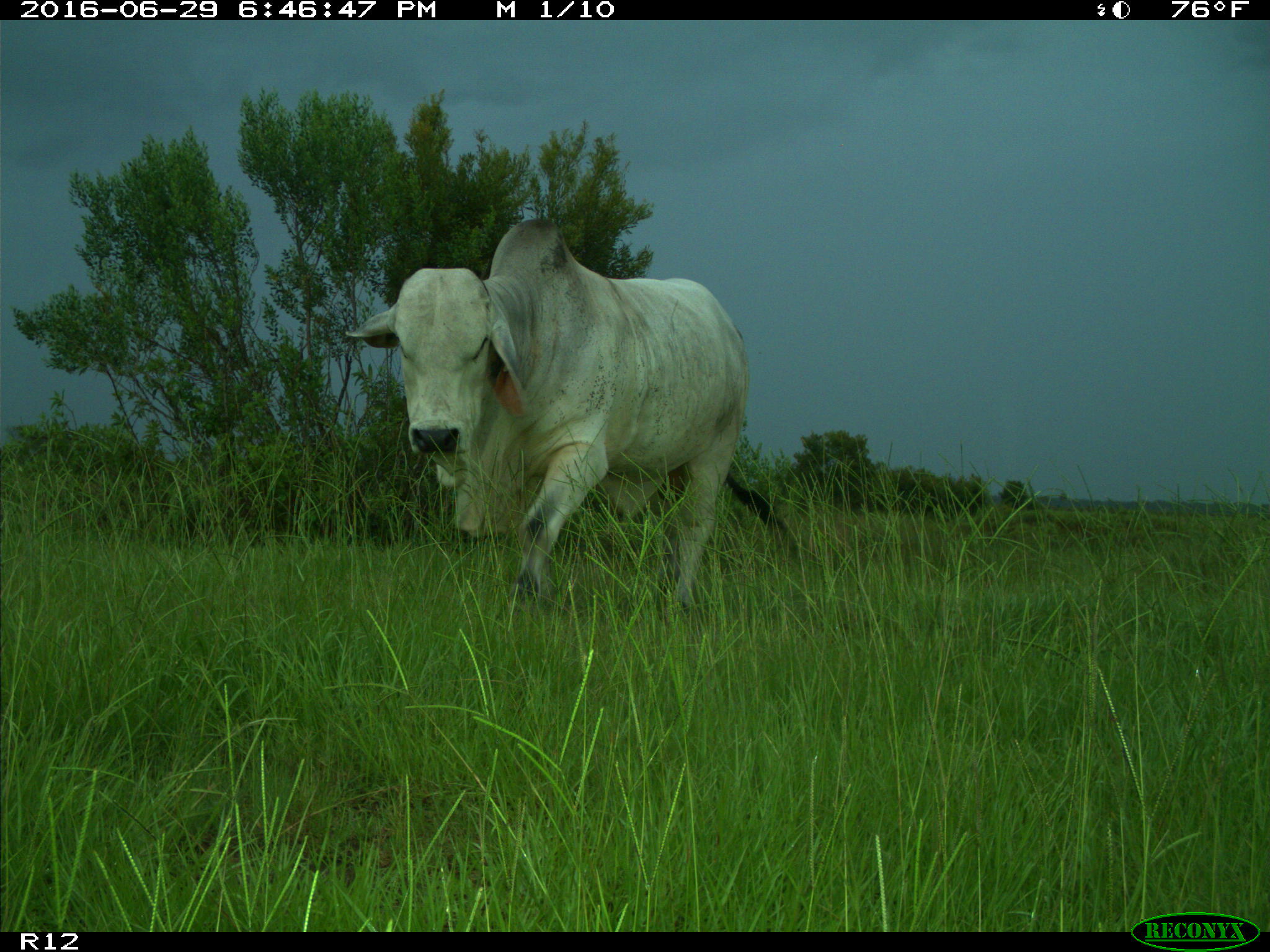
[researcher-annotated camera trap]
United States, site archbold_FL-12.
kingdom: Animalia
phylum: Chordata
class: Mammalia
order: Artiodactyla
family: Bovidae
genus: Bos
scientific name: Bos taurus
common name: domestic cow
Bos taurus (domestic cow).